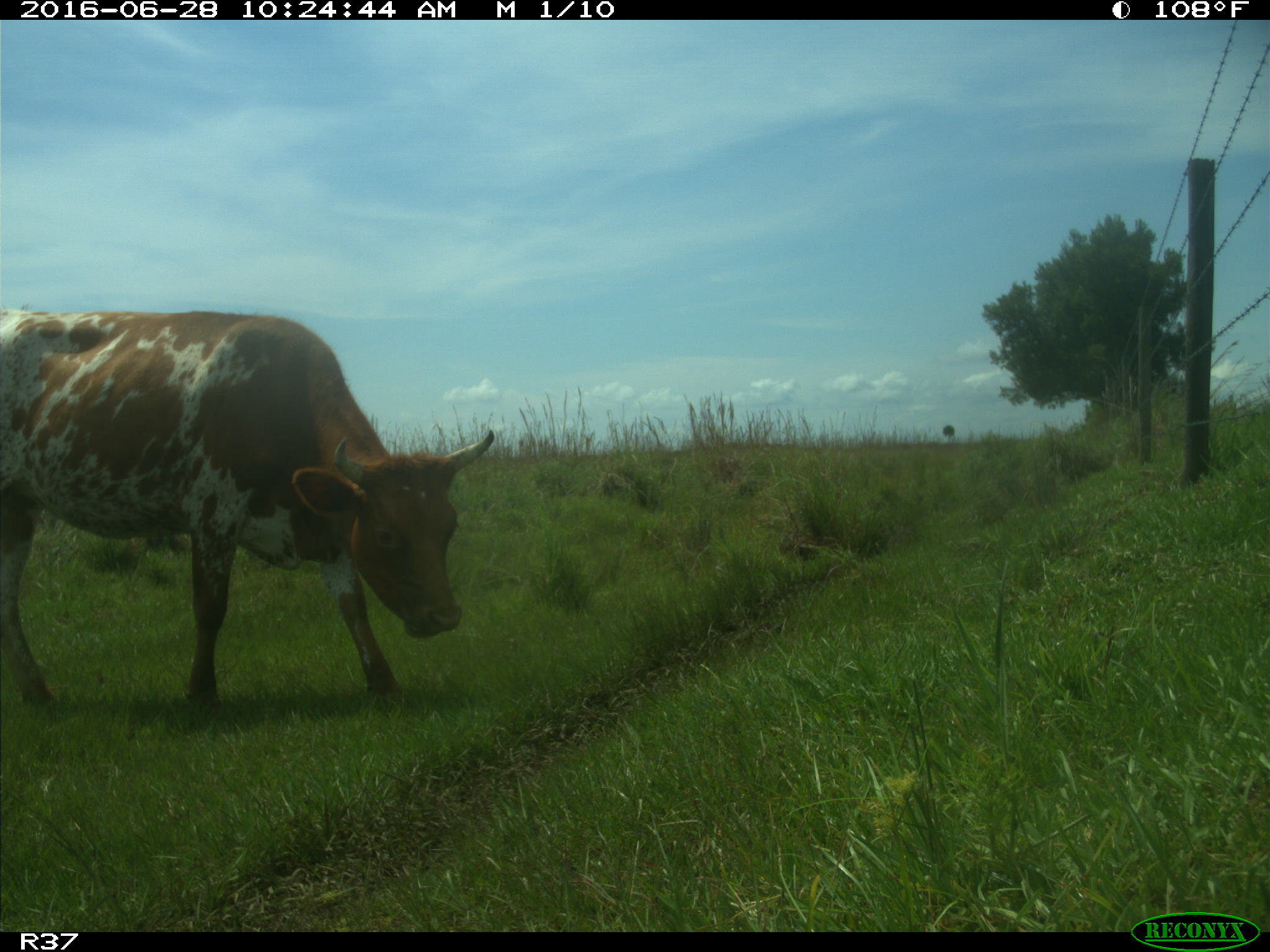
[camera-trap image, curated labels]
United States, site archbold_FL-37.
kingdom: Animalia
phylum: Chordata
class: Mammalia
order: Artiodactyla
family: Bovidae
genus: Bos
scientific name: Bos taurus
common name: domestic cow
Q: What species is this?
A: Bos taurus (domestic cow).